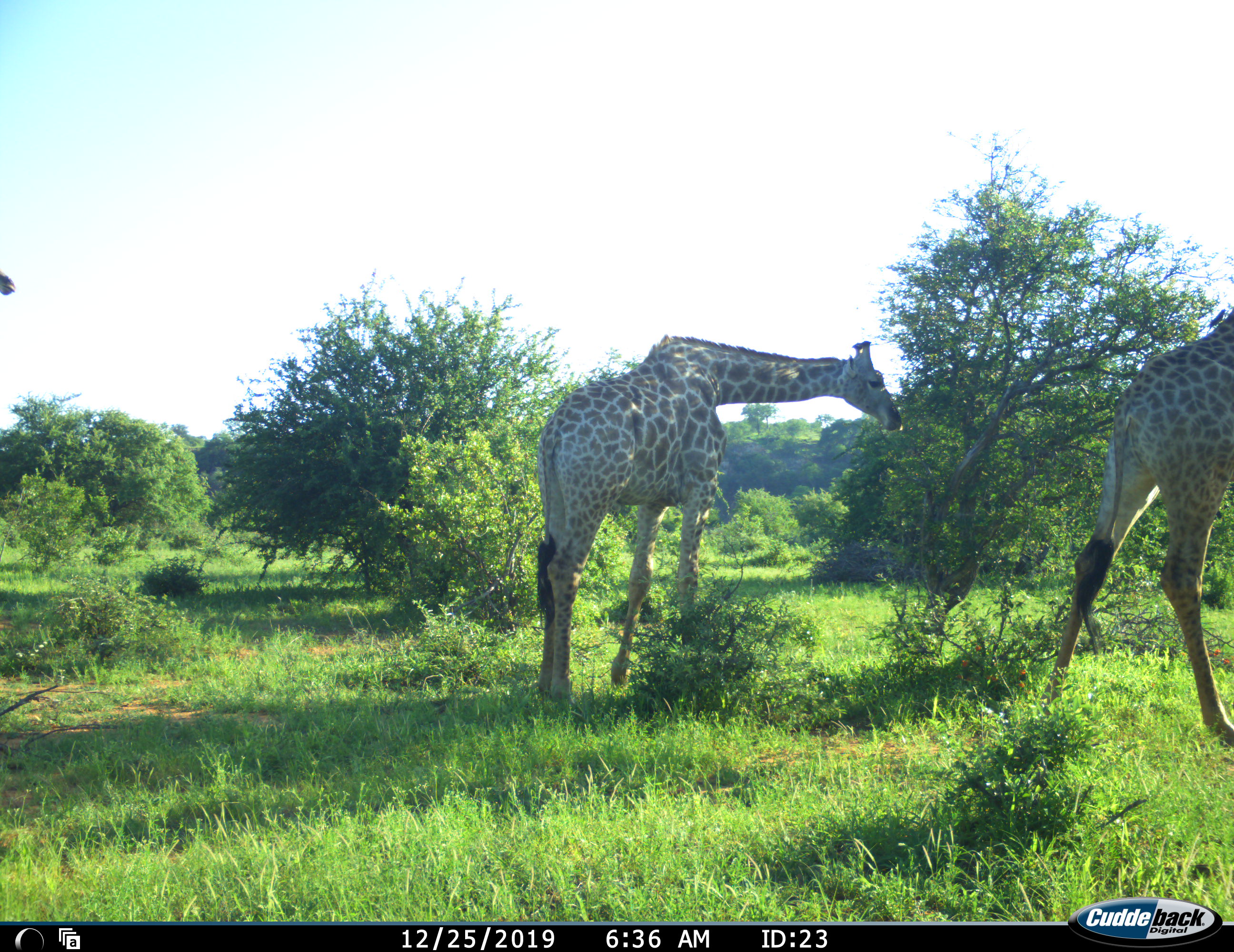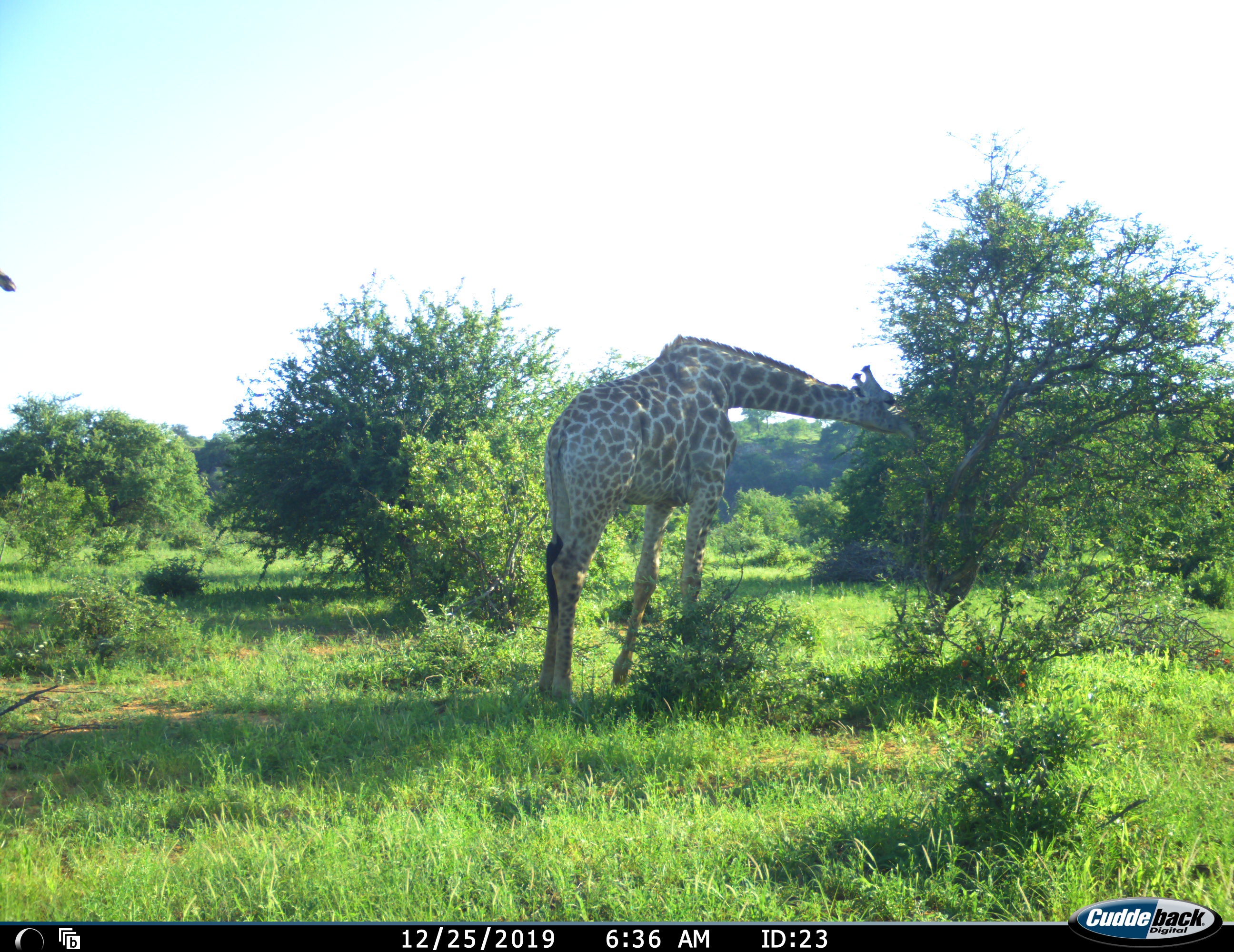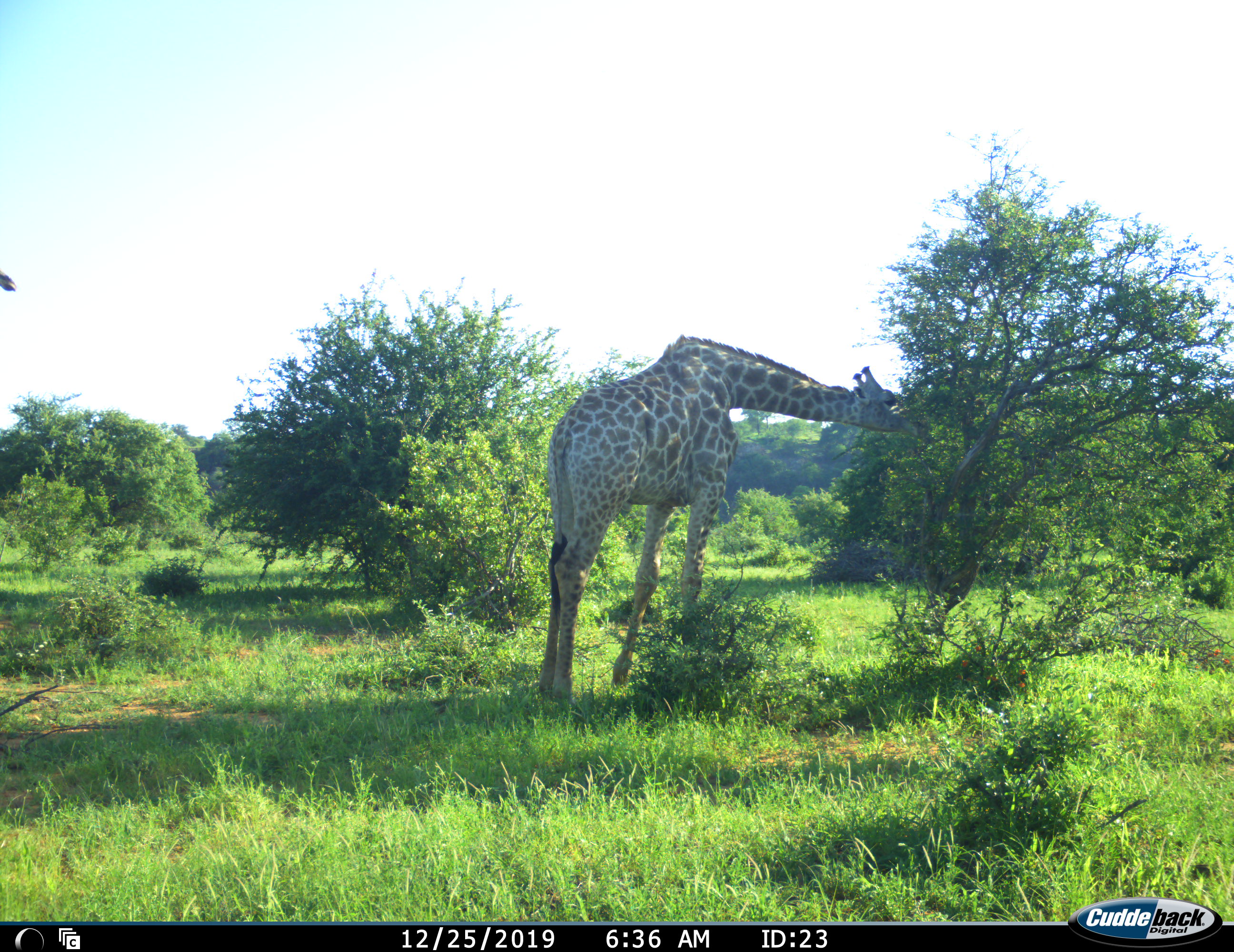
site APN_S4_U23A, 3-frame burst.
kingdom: Animalia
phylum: Chordata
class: Mammalia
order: Artiodactyla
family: Giraffidae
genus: Giraffa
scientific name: Giraffa camelopardalis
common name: giraffe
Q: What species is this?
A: Giraffe (Giraffa camelopardalis).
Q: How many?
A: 3.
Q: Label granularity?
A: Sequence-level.